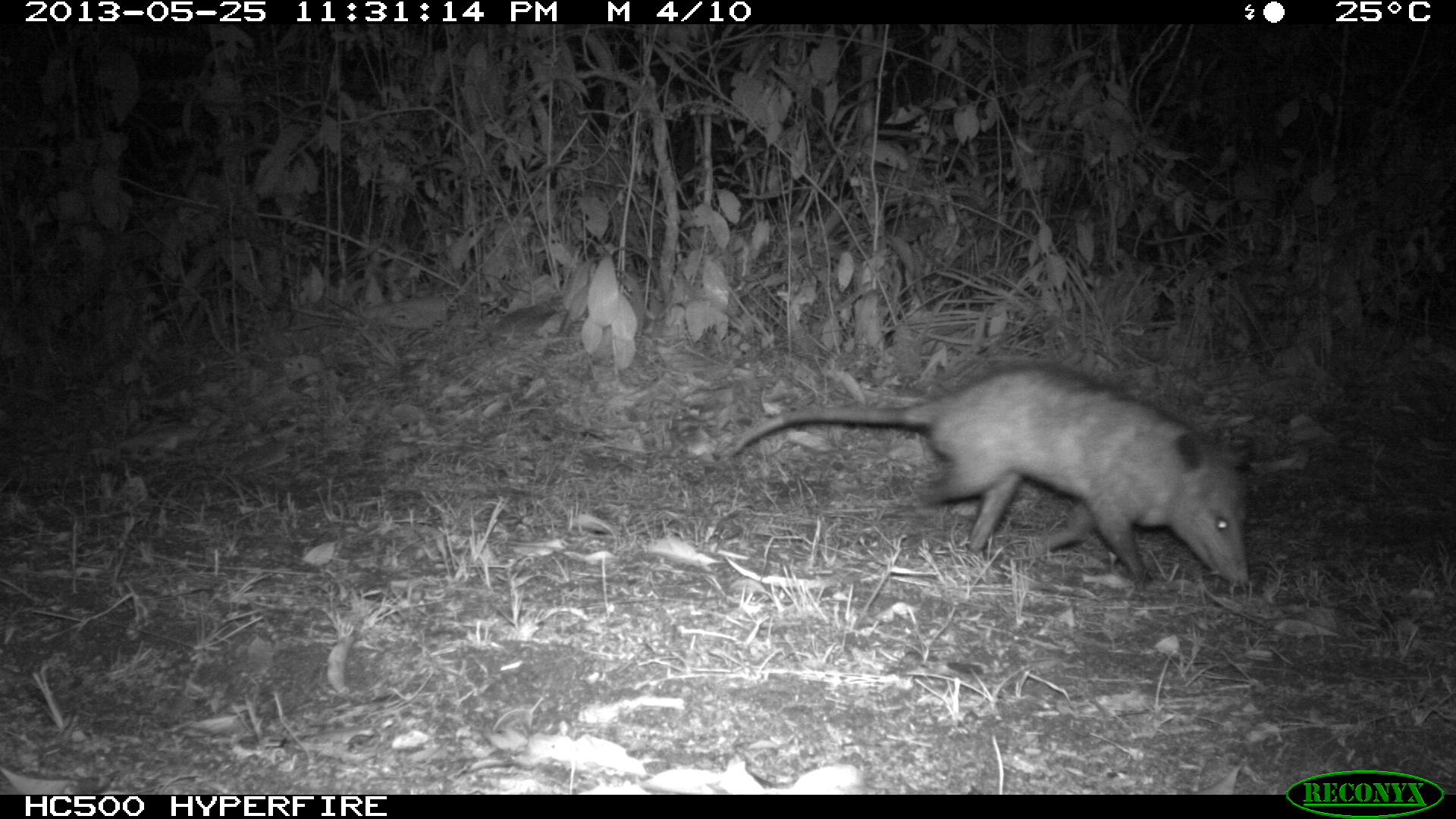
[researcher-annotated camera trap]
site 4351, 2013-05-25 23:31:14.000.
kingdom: Animalia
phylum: Chordata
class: Mammalia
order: Didelphimorphia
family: Didelphidae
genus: Didelphis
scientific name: Didelphis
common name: american opossums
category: didelphis sp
Didelphis sp (american opossums) (Didelphis), count 1, sex male.